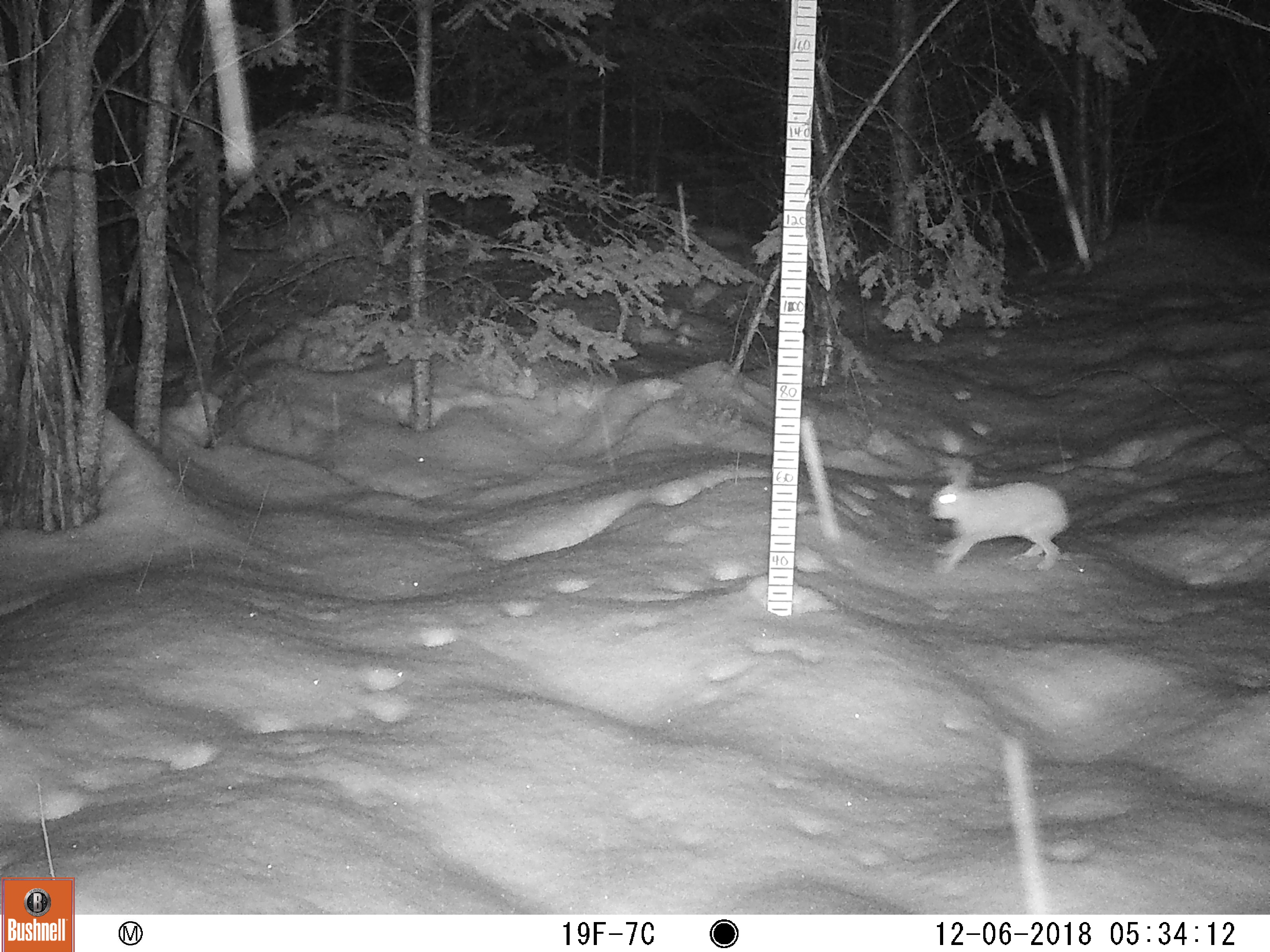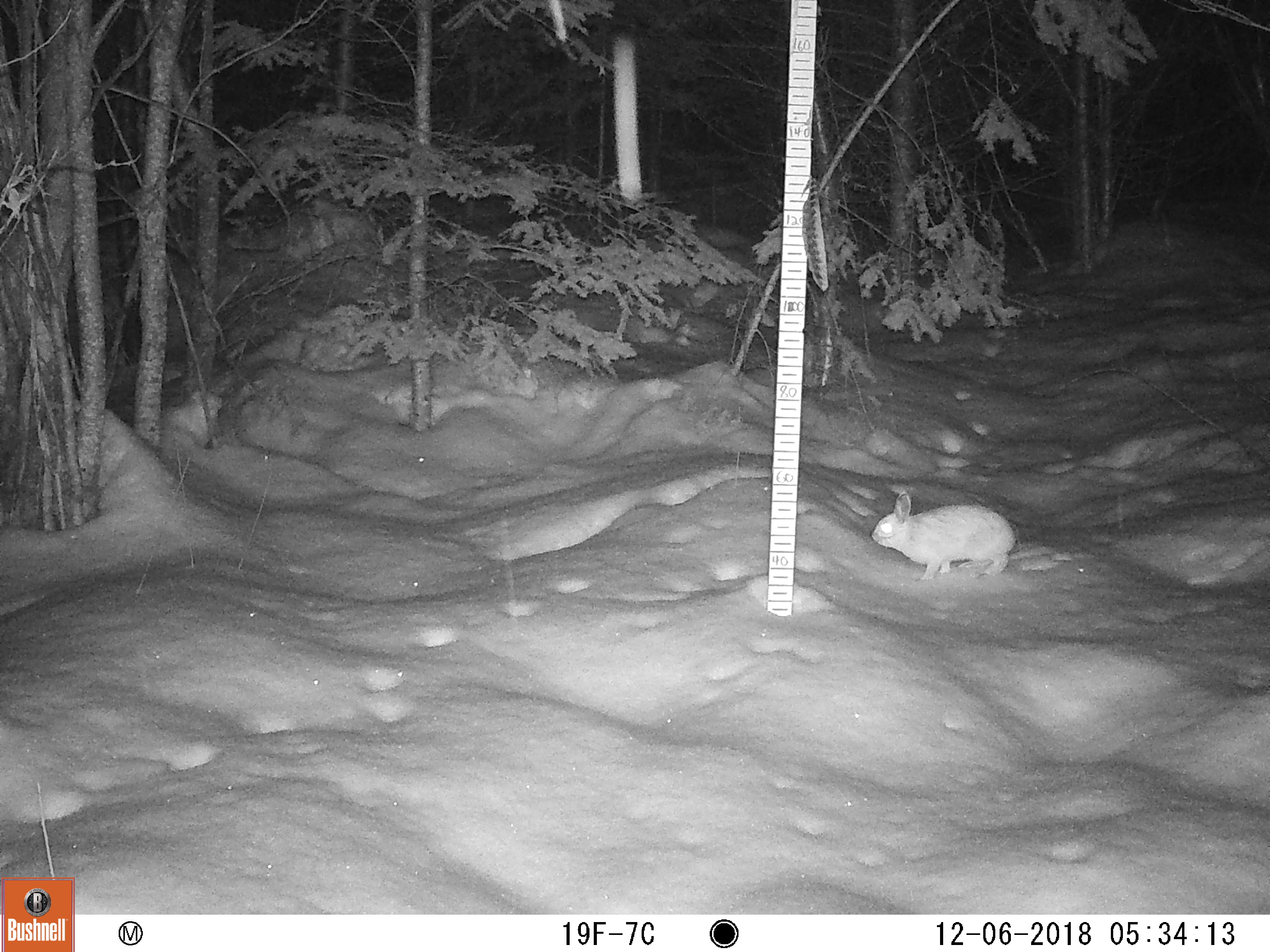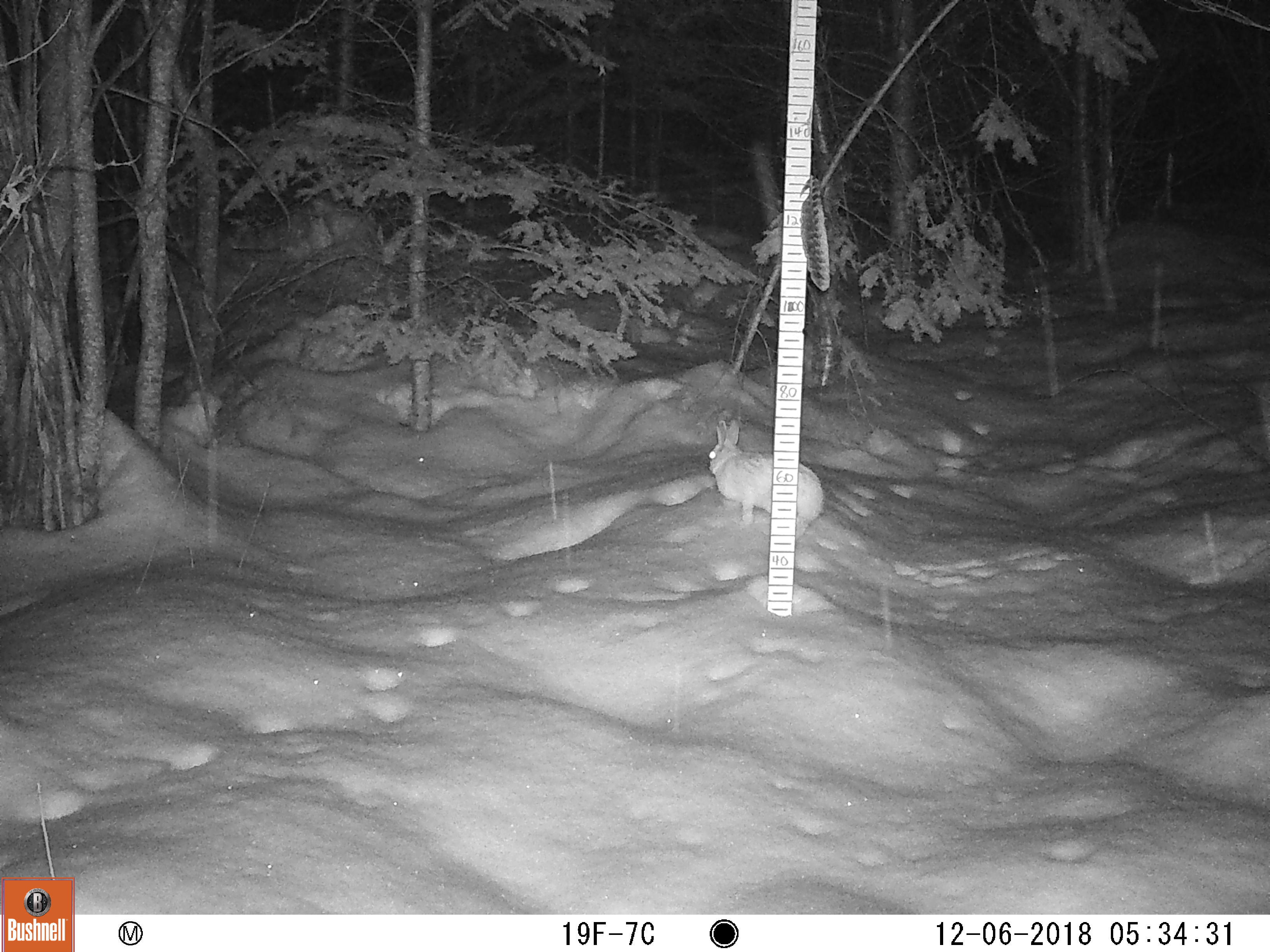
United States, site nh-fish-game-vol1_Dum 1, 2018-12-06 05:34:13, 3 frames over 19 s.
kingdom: Animalia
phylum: Chordata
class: Mammalia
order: Lagomorpha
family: Leporidae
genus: Lepus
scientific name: Lepus americanus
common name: snowshoe hare